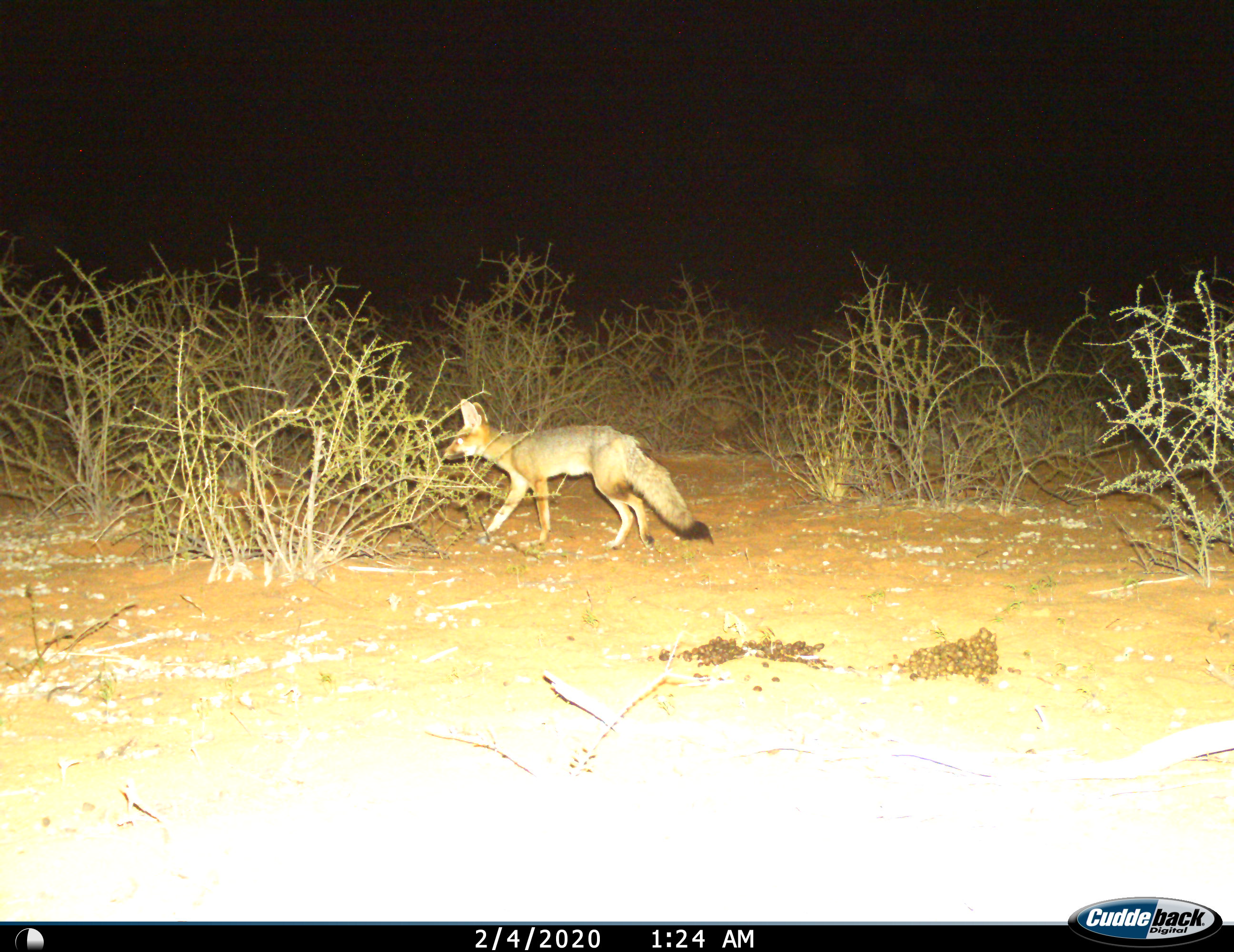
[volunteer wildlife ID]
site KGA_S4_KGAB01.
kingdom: Animalia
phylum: Chordata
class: Mammalia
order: Carnivora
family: Canidae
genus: Vulpes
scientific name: Vulpes chama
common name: cape fox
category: foxcape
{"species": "foxcape (cape fox) (Vulpes chama)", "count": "1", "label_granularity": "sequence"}